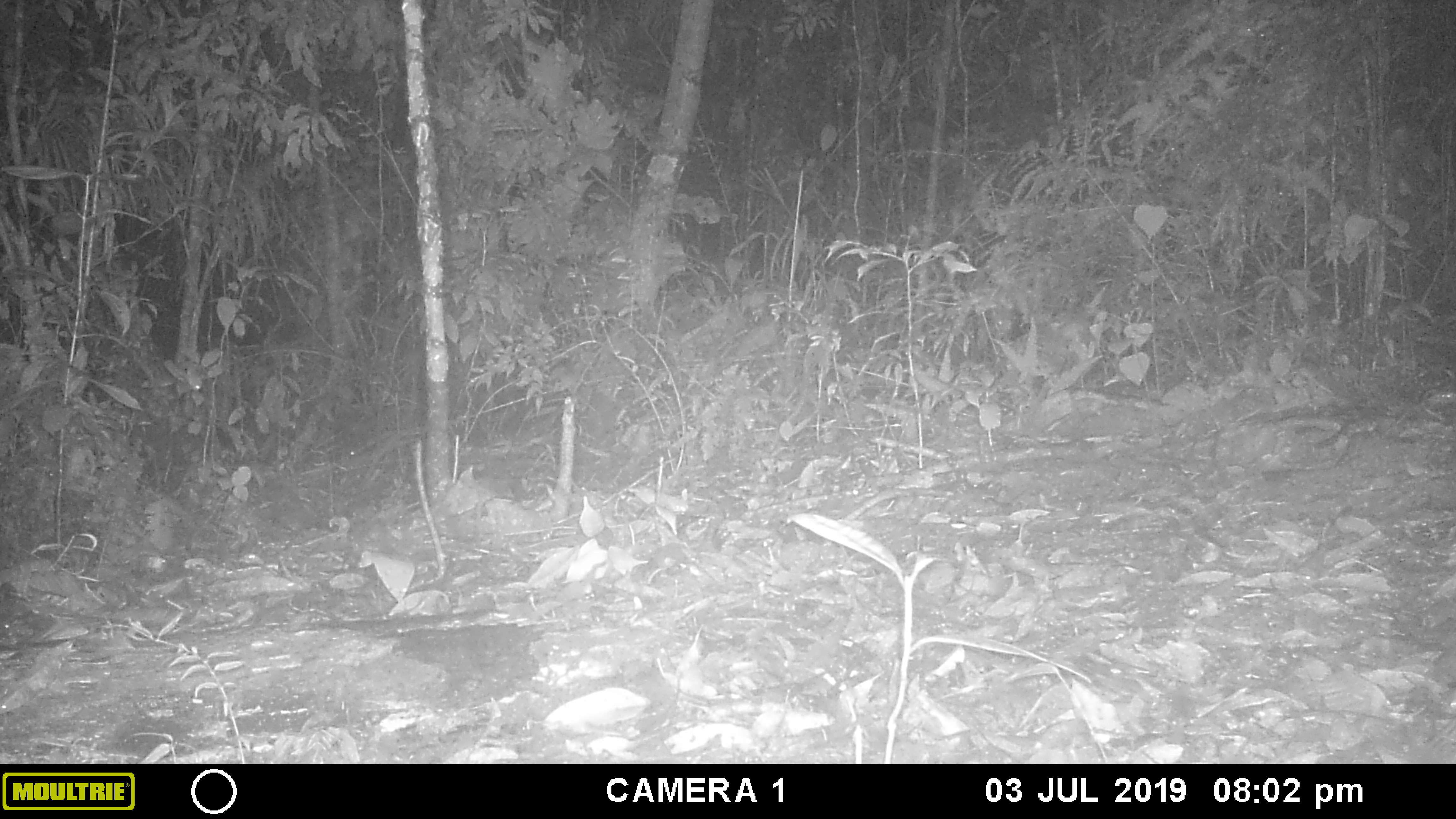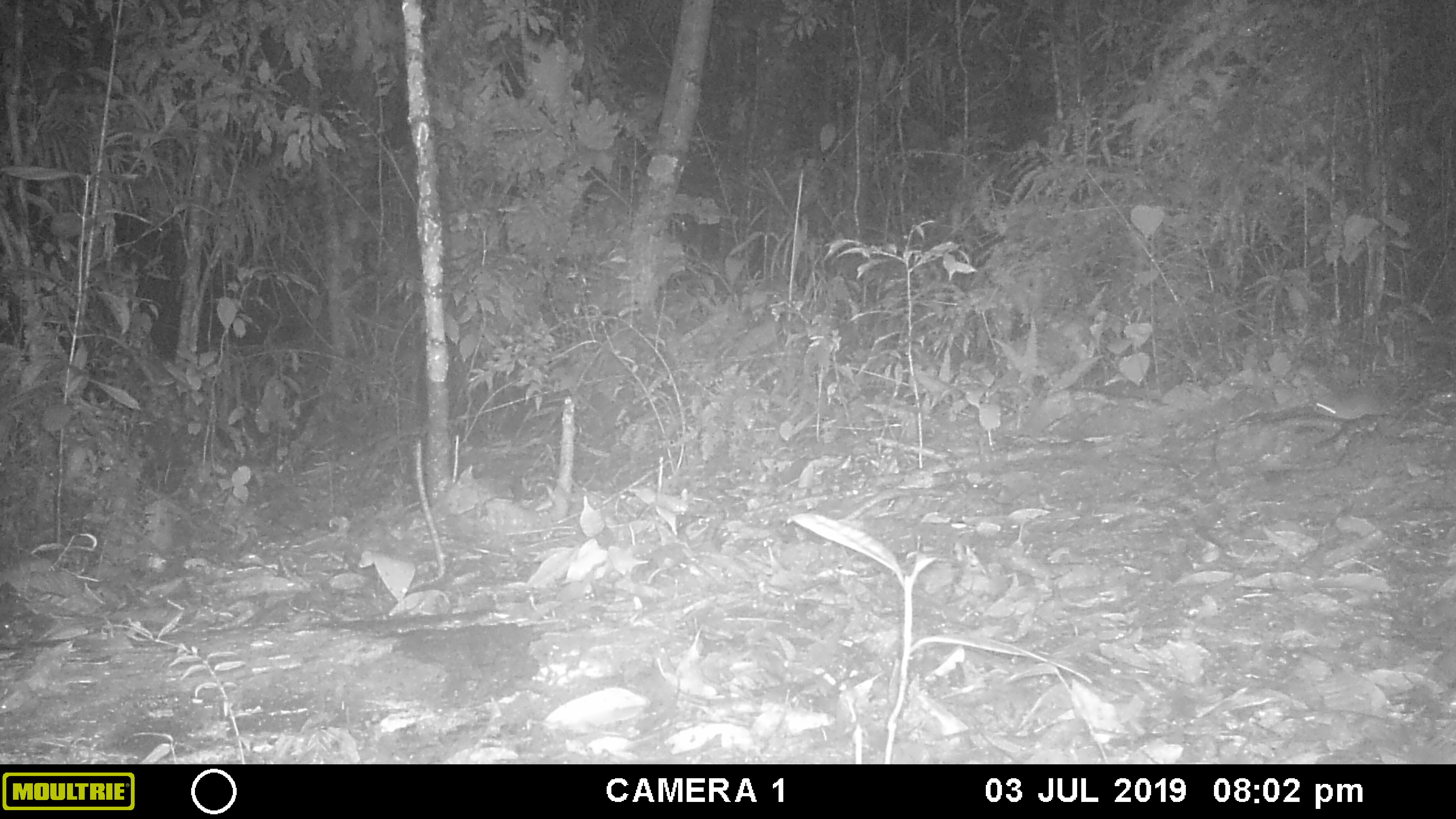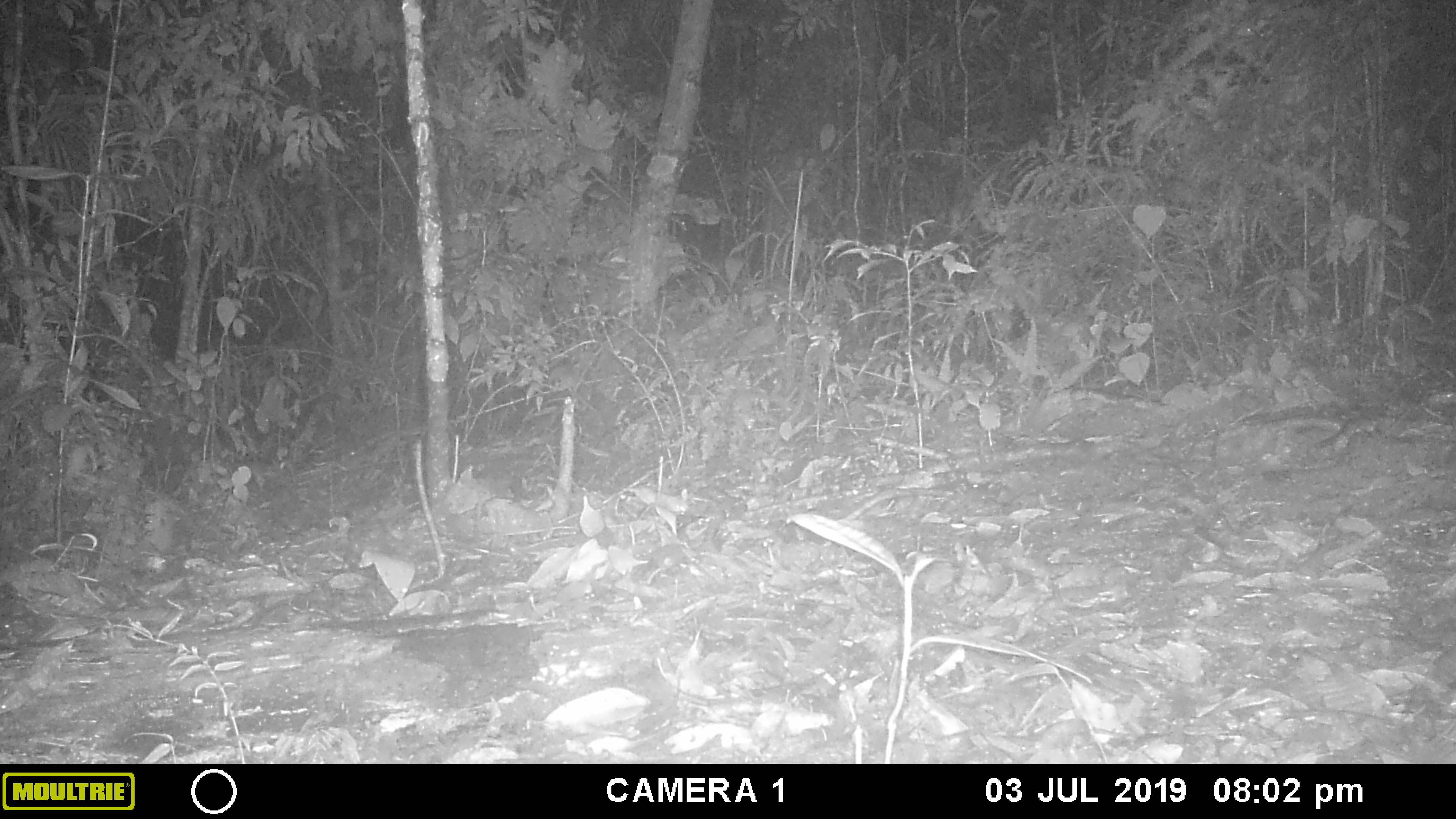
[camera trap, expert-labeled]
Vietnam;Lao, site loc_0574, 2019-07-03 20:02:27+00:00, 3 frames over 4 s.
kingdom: Animalia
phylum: Chordata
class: Mammalia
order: Rodentia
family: Muridae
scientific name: Muridae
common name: old-world mice and rats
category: unidentified murid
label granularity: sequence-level